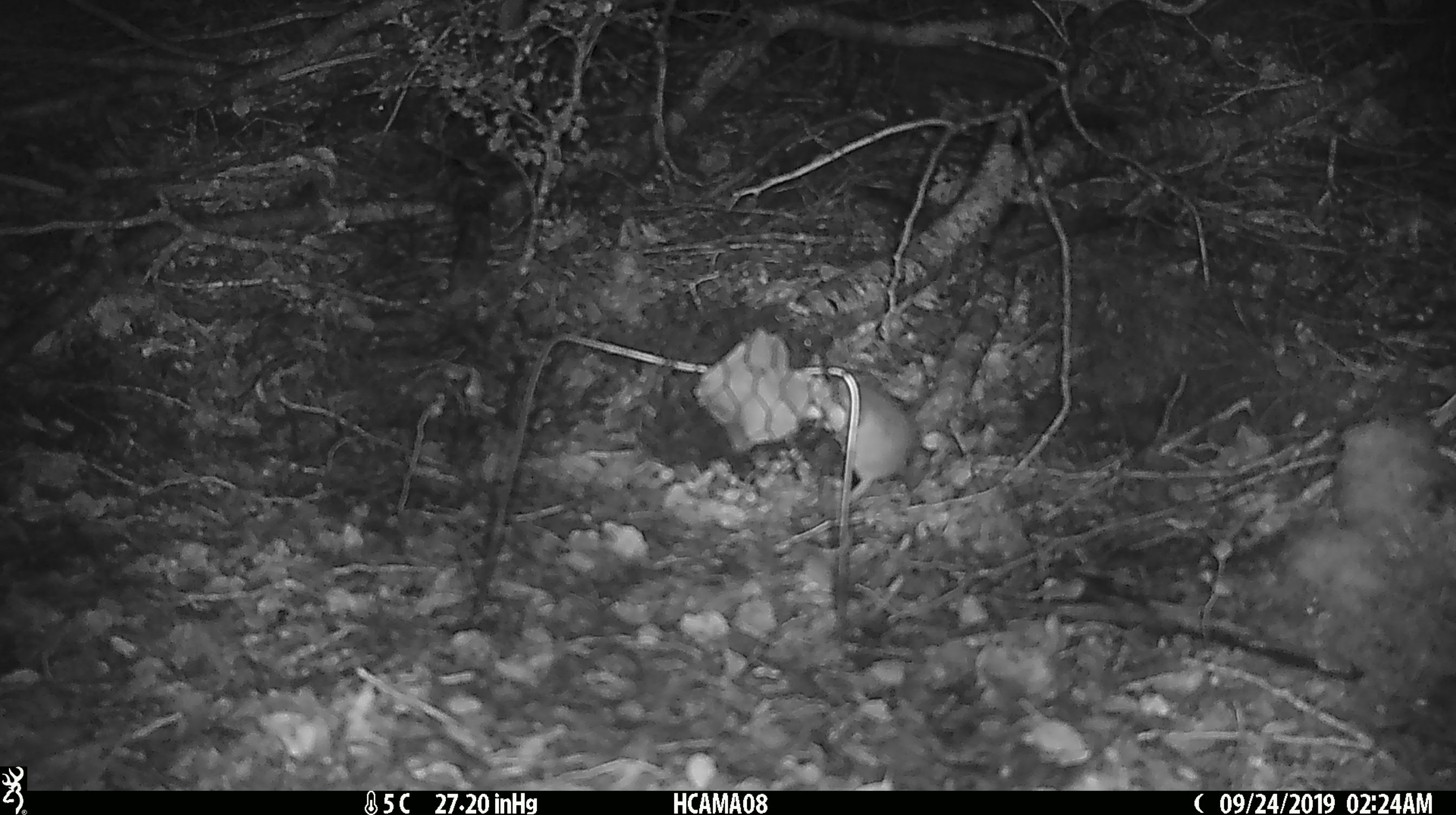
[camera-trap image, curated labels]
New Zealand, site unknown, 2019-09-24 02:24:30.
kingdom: Animalia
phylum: Chordata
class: Mammalia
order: Rodentia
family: Muridae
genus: Mus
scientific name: Mus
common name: mouse